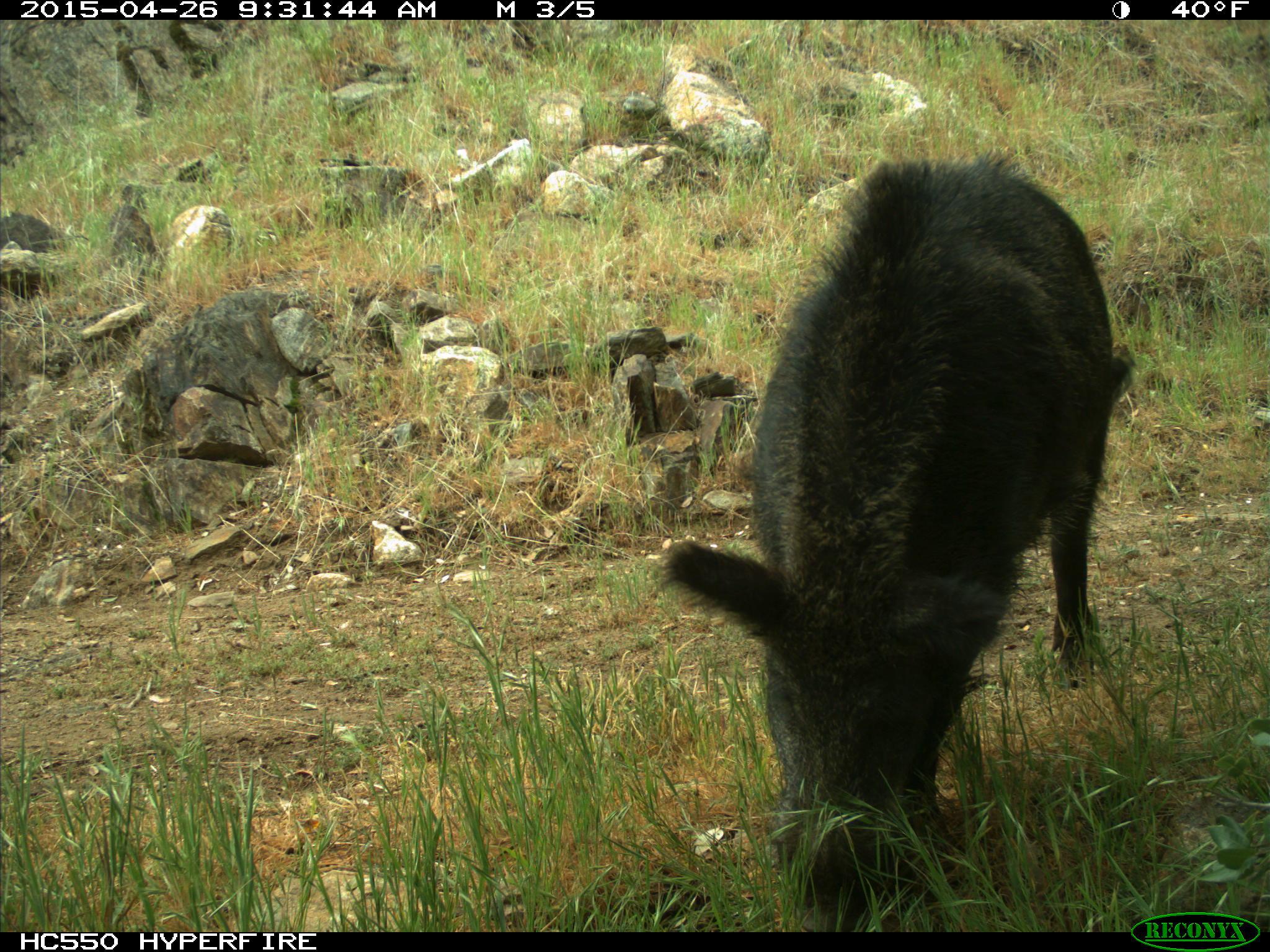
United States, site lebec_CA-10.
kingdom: Animalia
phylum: Chordata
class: Mammalia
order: Artiodactyla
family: Suidae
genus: Sus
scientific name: Sus scrofa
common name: wild boar